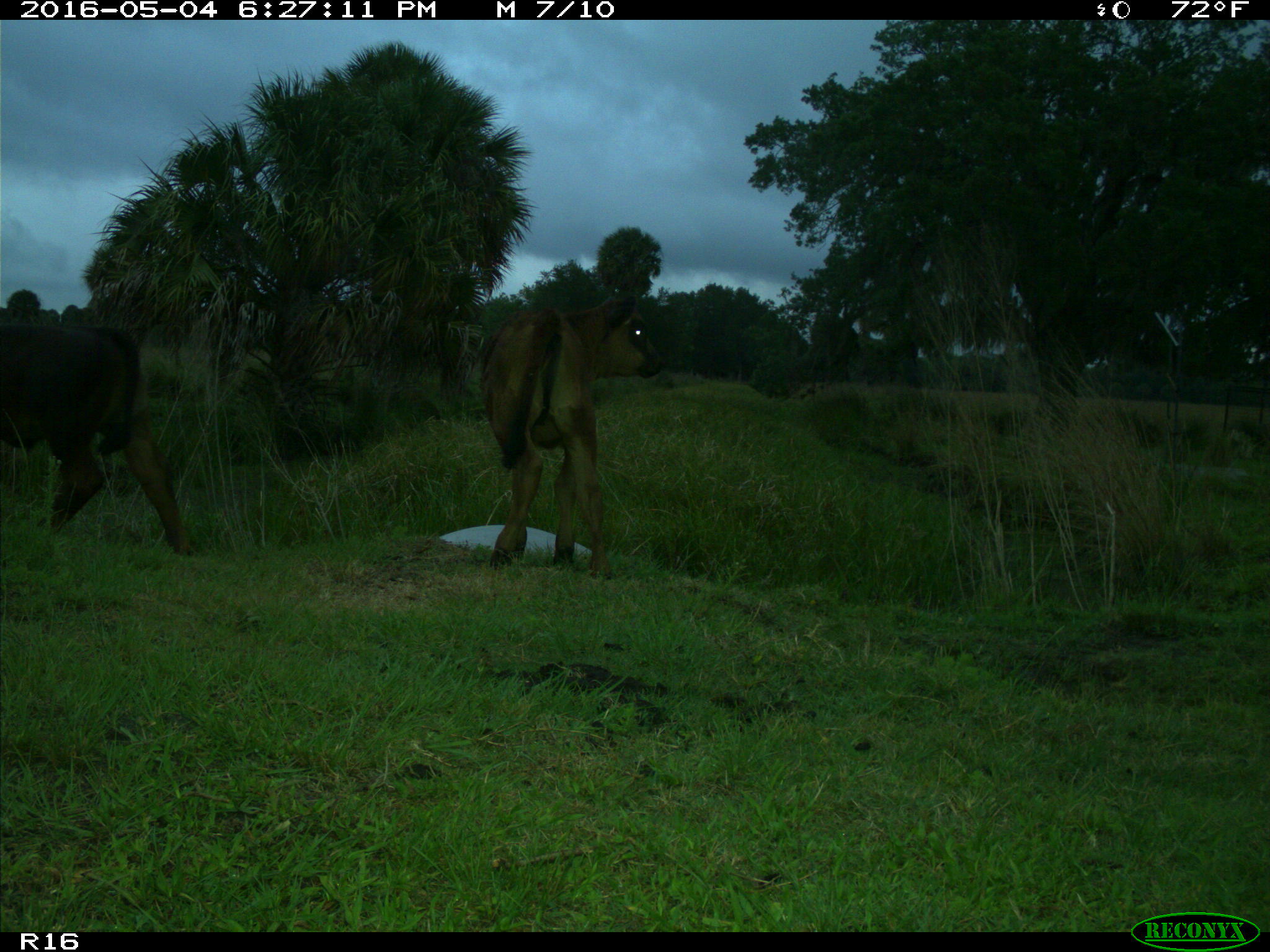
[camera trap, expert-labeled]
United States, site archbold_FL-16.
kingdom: Animalia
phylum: Chordata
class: Mammalia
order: Artiodactyla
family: Bovidae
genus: Bos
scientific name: Bos taurus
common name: domestic cow